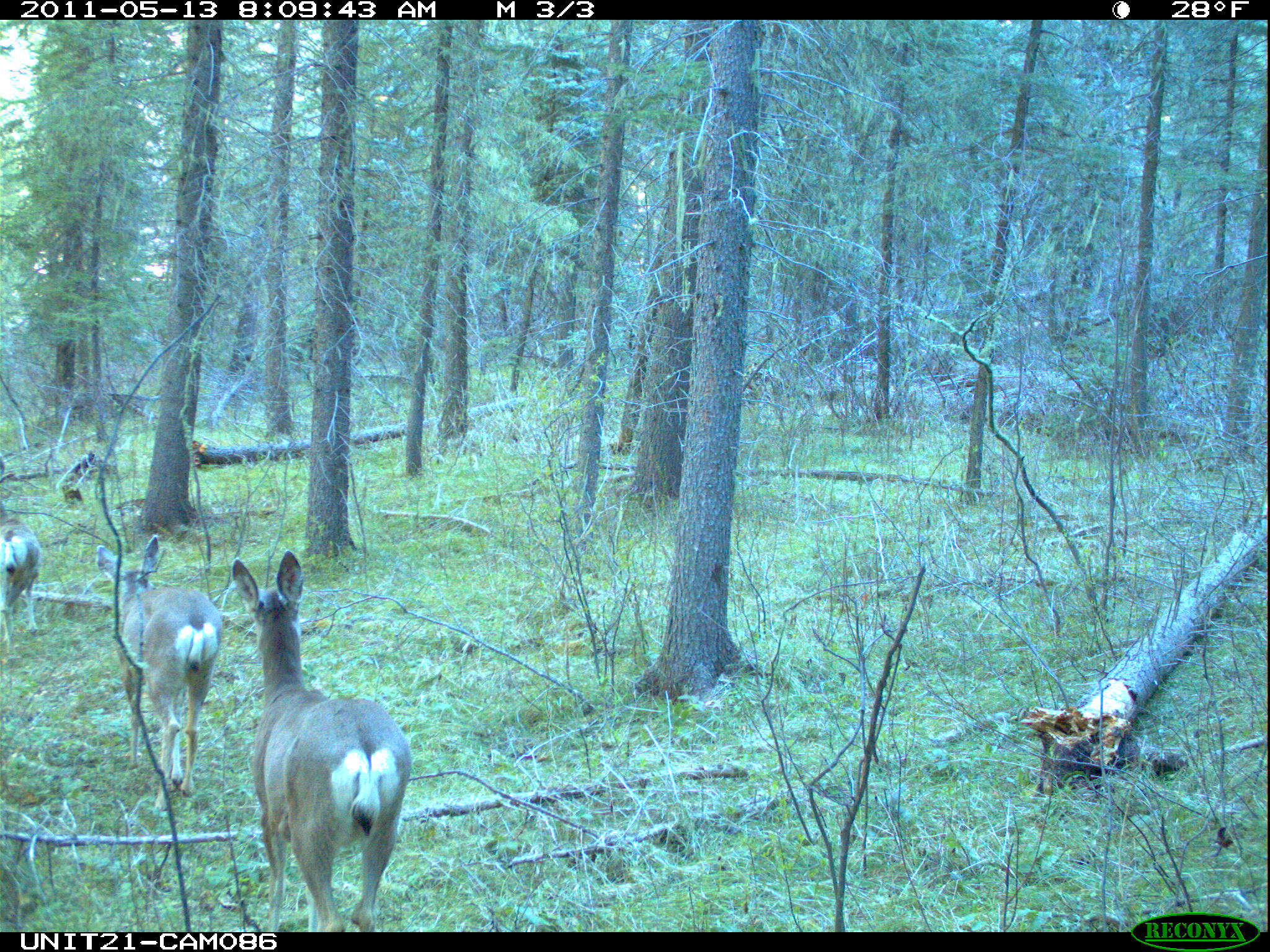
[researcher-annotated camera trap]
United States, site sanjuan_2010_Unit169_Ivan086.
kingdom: Animalia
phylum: Chordata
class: Mammalia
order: Artiodactyla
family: Cervidae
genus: Odocoileus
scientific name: Odocoileus hemionus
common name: mule deer